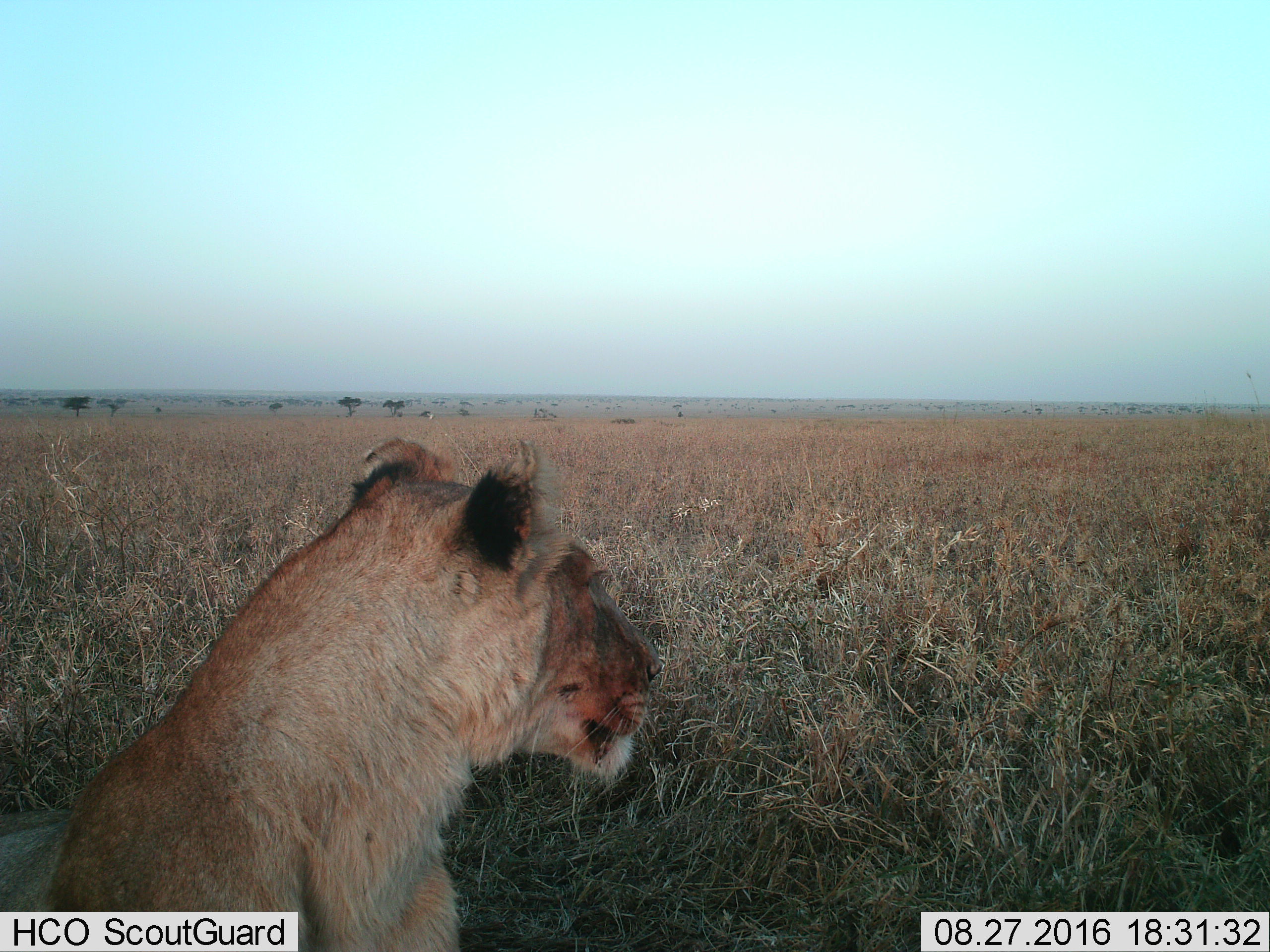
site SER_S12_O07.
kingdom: Animalia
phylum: Chordata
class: Mammalia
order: Carnivora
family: Felidae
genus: Panthera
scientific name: Panthera leo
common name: lion female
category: lionfemale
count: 1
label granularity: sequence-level